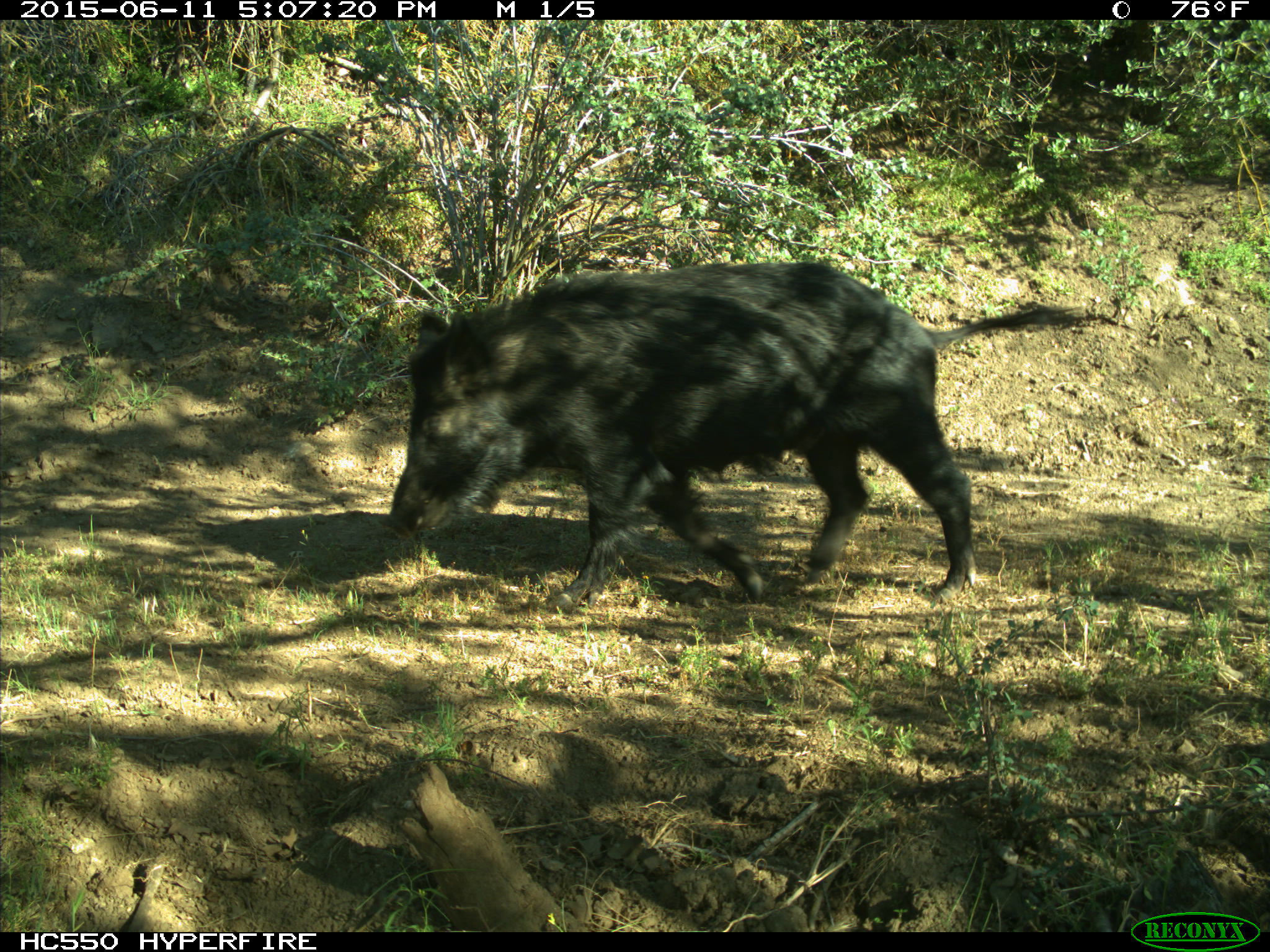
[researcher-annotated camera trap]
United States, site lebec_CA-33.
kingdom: Animalia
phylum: Chordata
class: Mammalia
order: Artiodactyla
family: Suidae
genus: Sus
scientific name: Sus scrofa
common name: wild boar